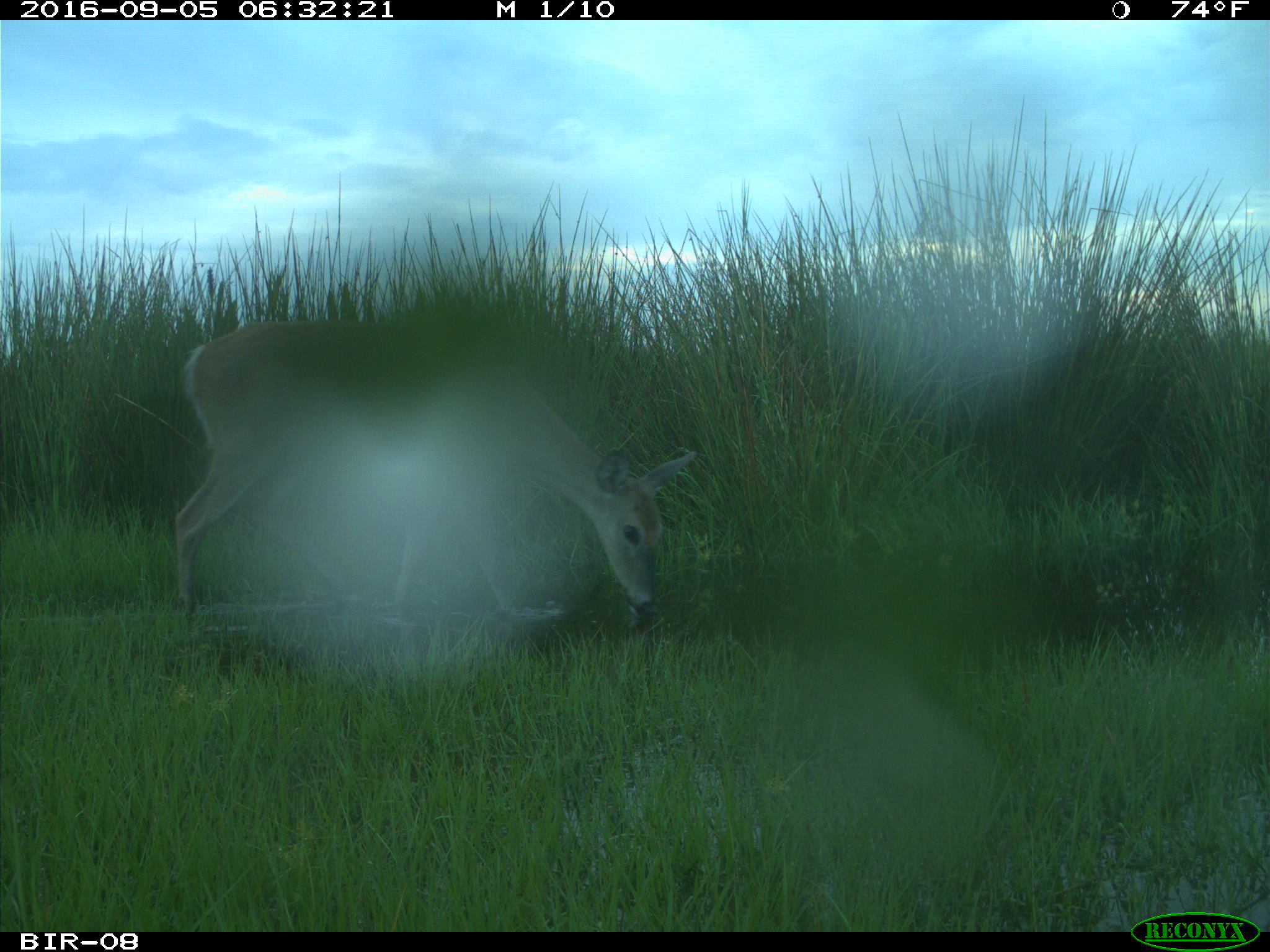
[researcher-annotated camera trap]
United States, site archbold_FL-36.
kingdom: Animalia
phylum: Chordata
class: Mammalia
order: Artiodactyla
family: Cervidae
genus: Odocoileus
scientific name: Odocoileus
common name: deer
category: unidentified deer